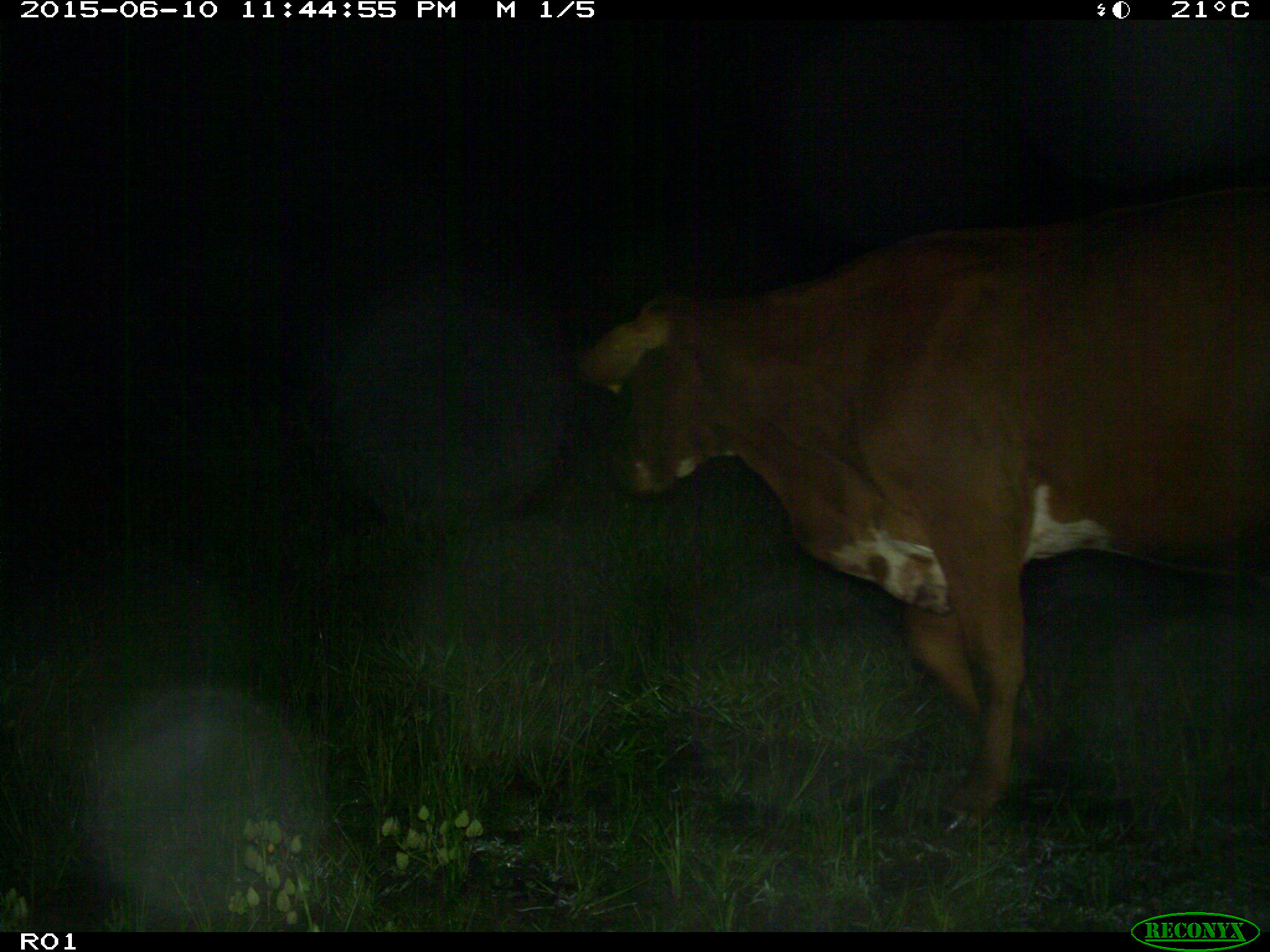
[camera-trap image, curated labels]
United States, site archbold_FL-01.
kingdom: Animalia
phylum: Chordata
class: Mammalia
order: Artiodactyla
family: Bovidae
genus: Bos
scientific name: Bos taurus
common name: domestic cow